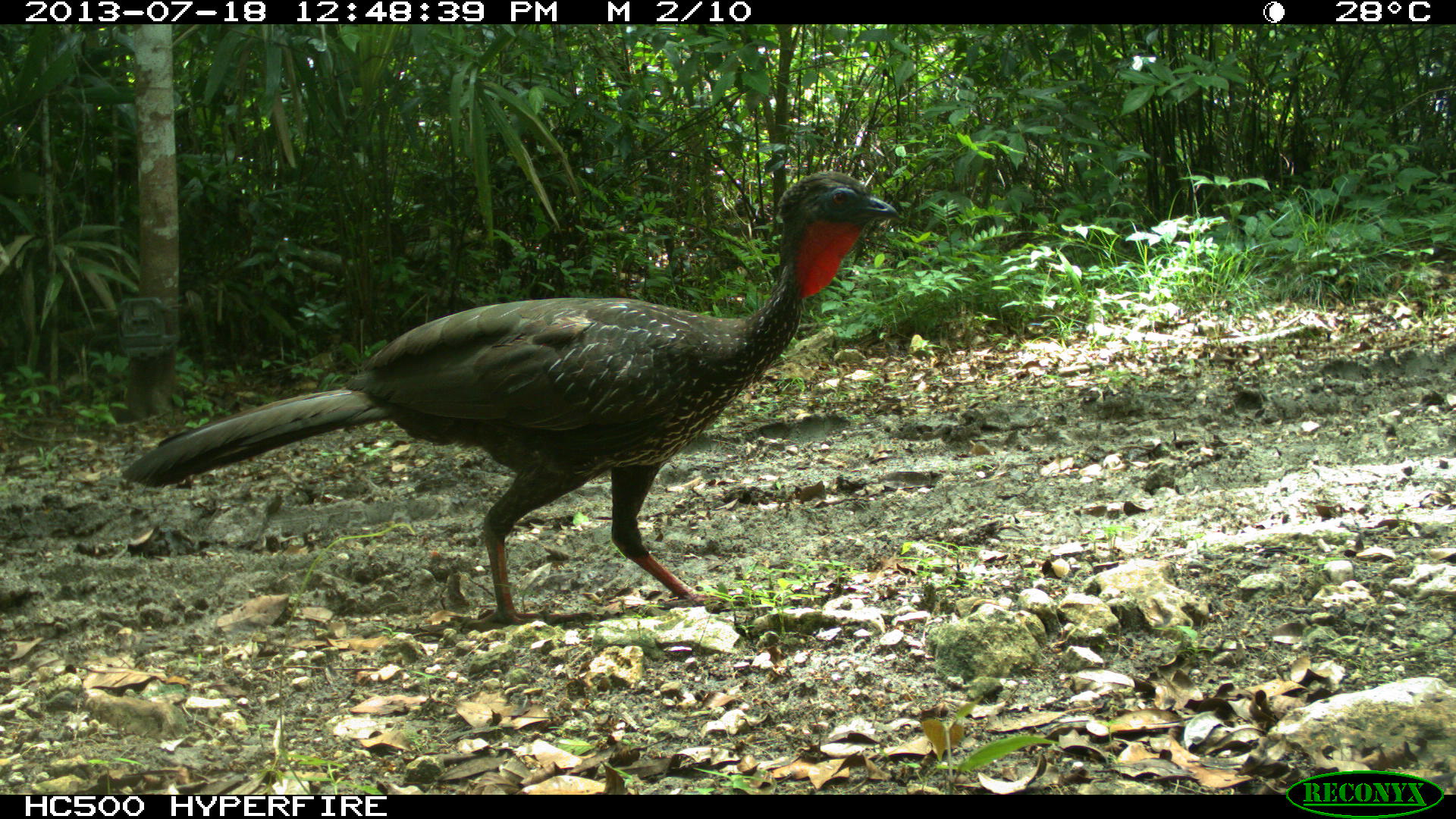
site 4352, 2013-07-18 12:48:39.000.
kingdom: Animalia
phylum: Chordata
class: Aves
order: Galliformes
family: Cracidae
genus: Penelope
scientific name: Penelope purpurascens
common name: crested guan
Penelope purpurascens (crested guan), count 1.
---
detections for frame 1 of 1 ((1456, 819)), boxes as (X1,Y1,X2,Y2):
penelope purpurascens: (116,168,901,629)